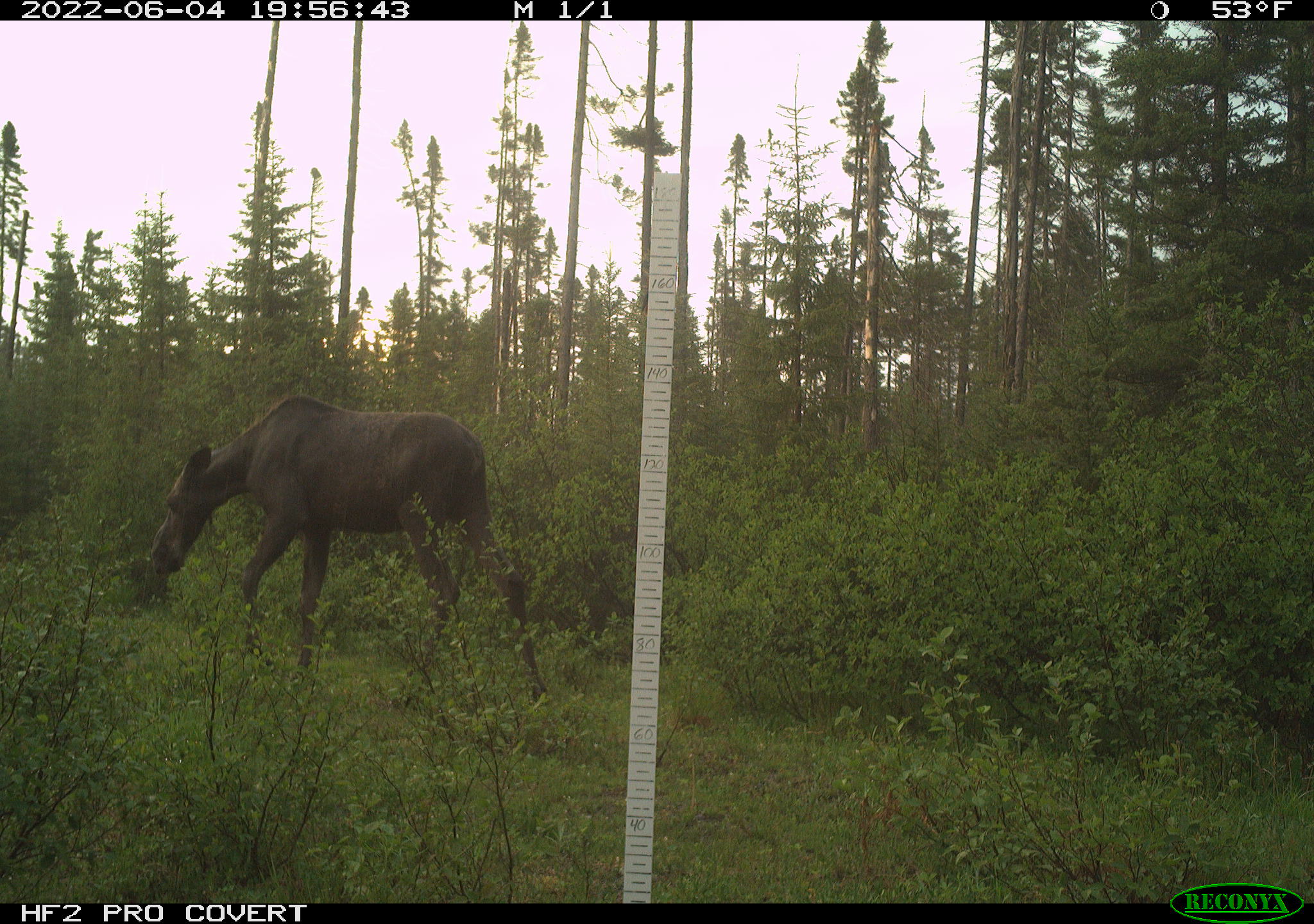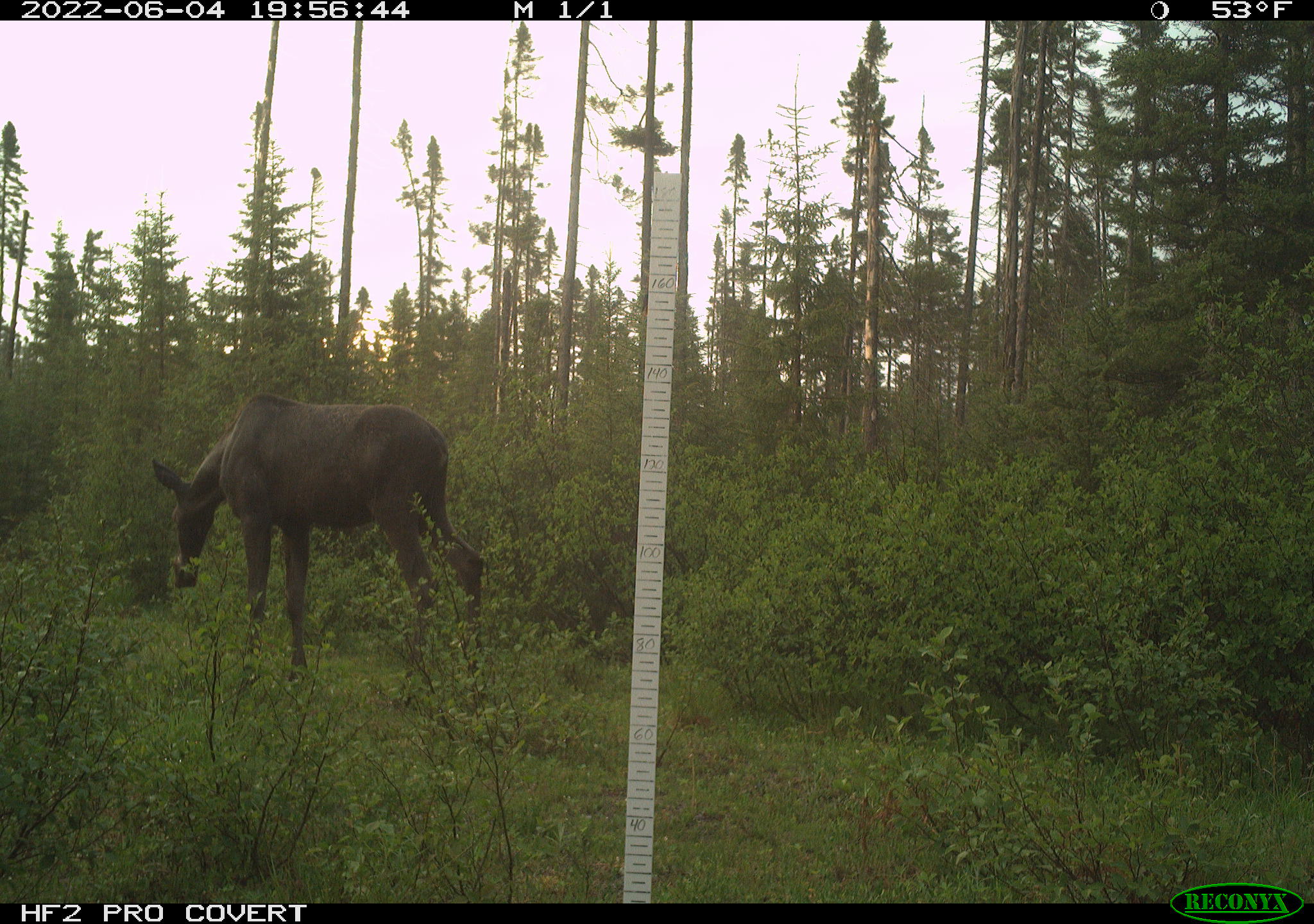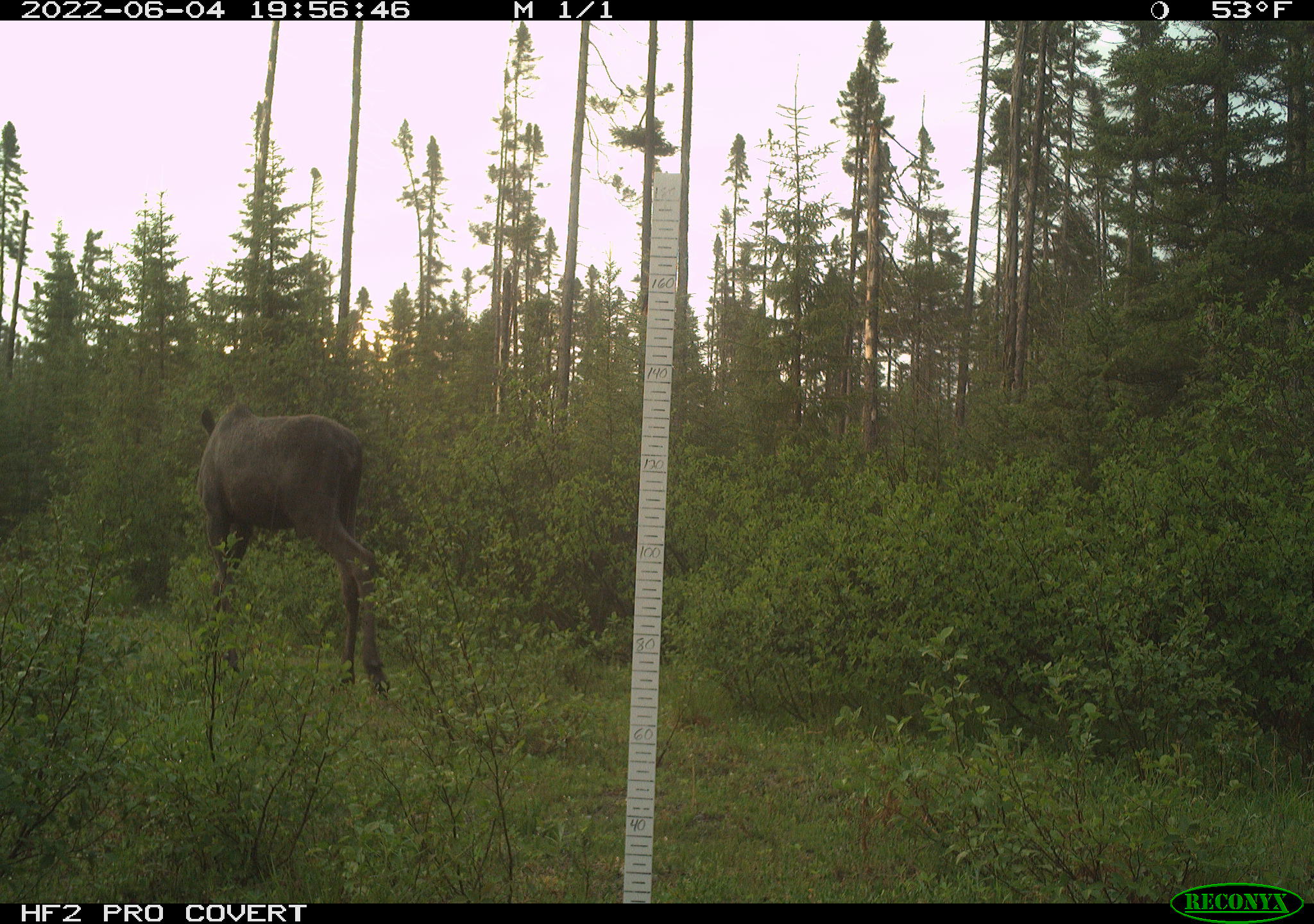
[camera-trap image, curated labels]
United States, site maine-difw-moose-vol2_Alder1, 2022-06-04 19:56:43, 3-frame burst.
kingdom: Animalia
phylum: Chordata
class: Mammalia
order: Artiodactyla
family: Cervidae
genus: Alces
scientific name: Alces alces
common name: moose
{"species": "moose (Alces alces)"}